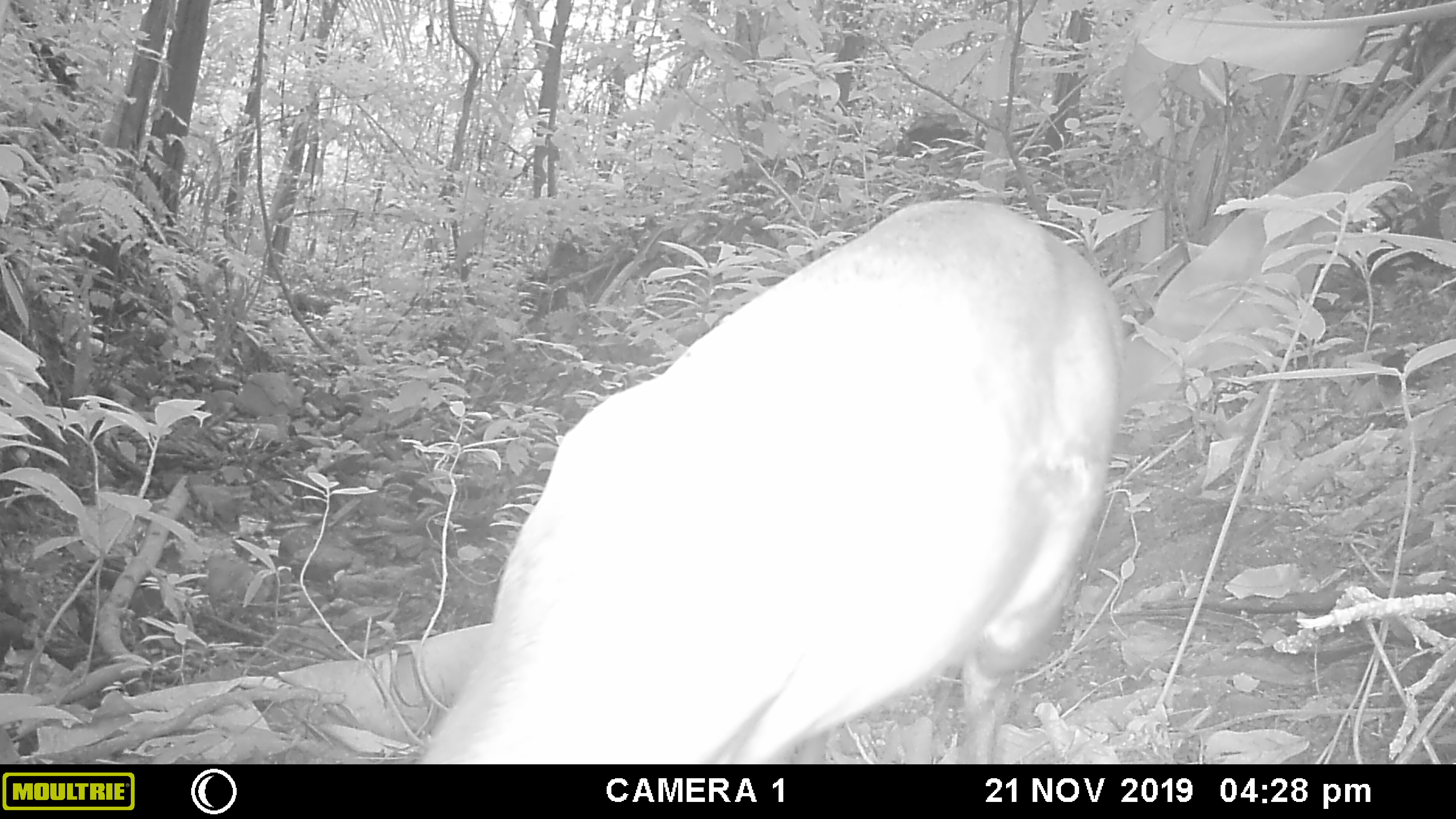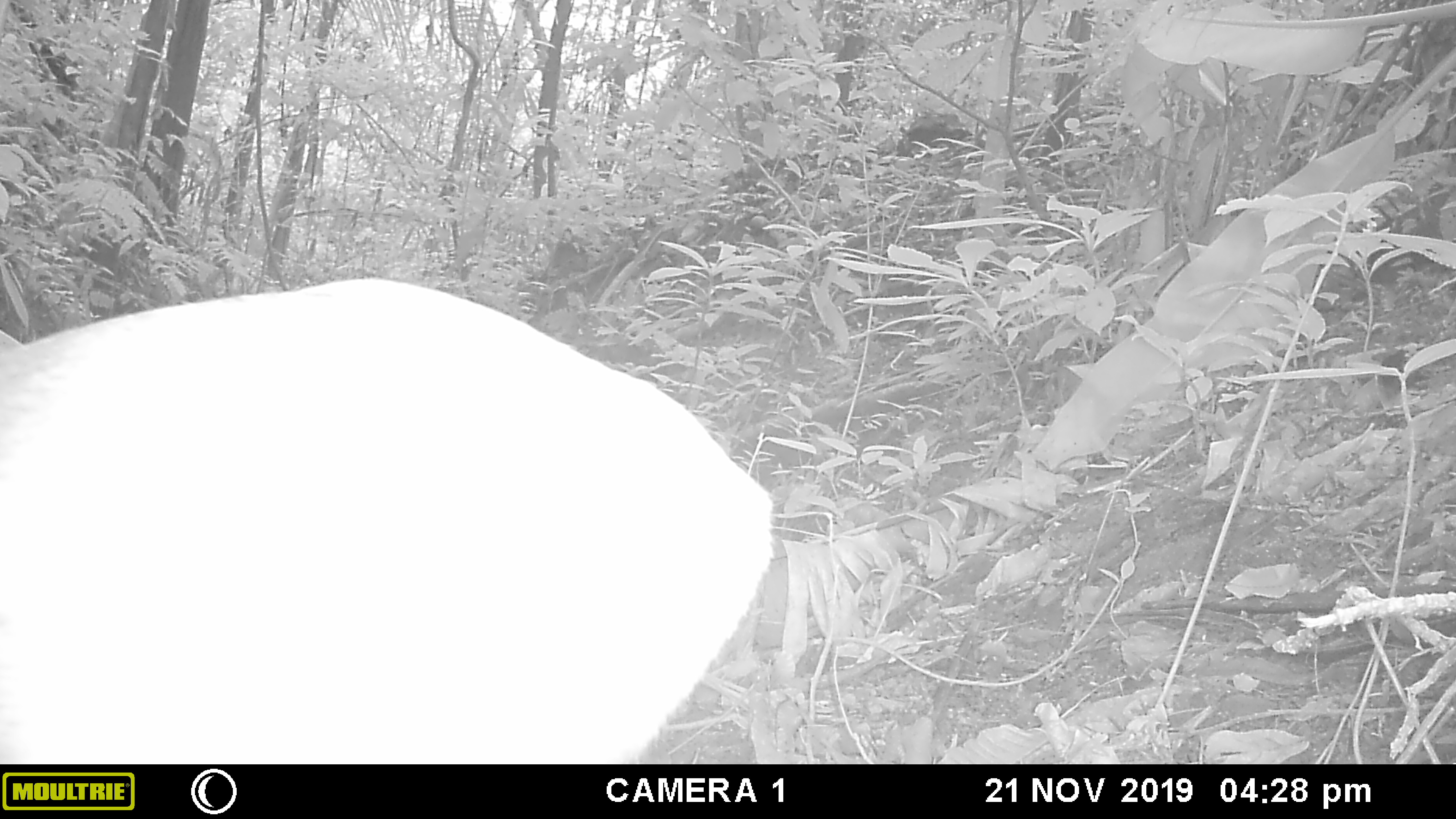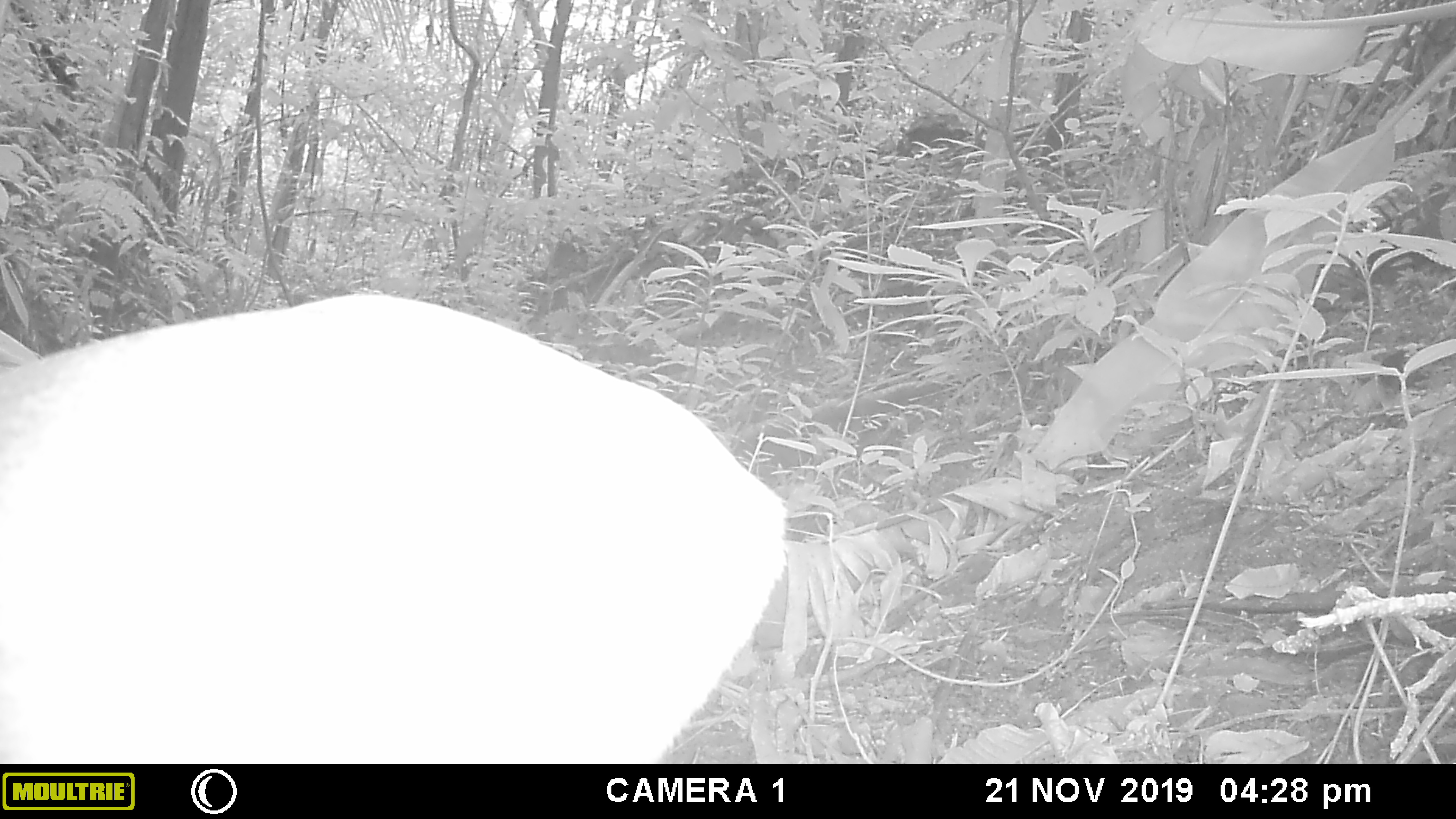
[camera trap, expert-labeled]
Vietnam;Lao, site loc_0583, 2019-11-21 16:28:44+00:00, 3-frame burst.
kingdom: Animalia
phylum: Chordata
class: Mammalia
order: Artiodactyla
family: Cervidae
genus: Muntiacus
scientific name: Muntiacus muntjak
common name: red muntjac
Red muntjac (Muntiacus muntjak). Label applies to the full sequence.